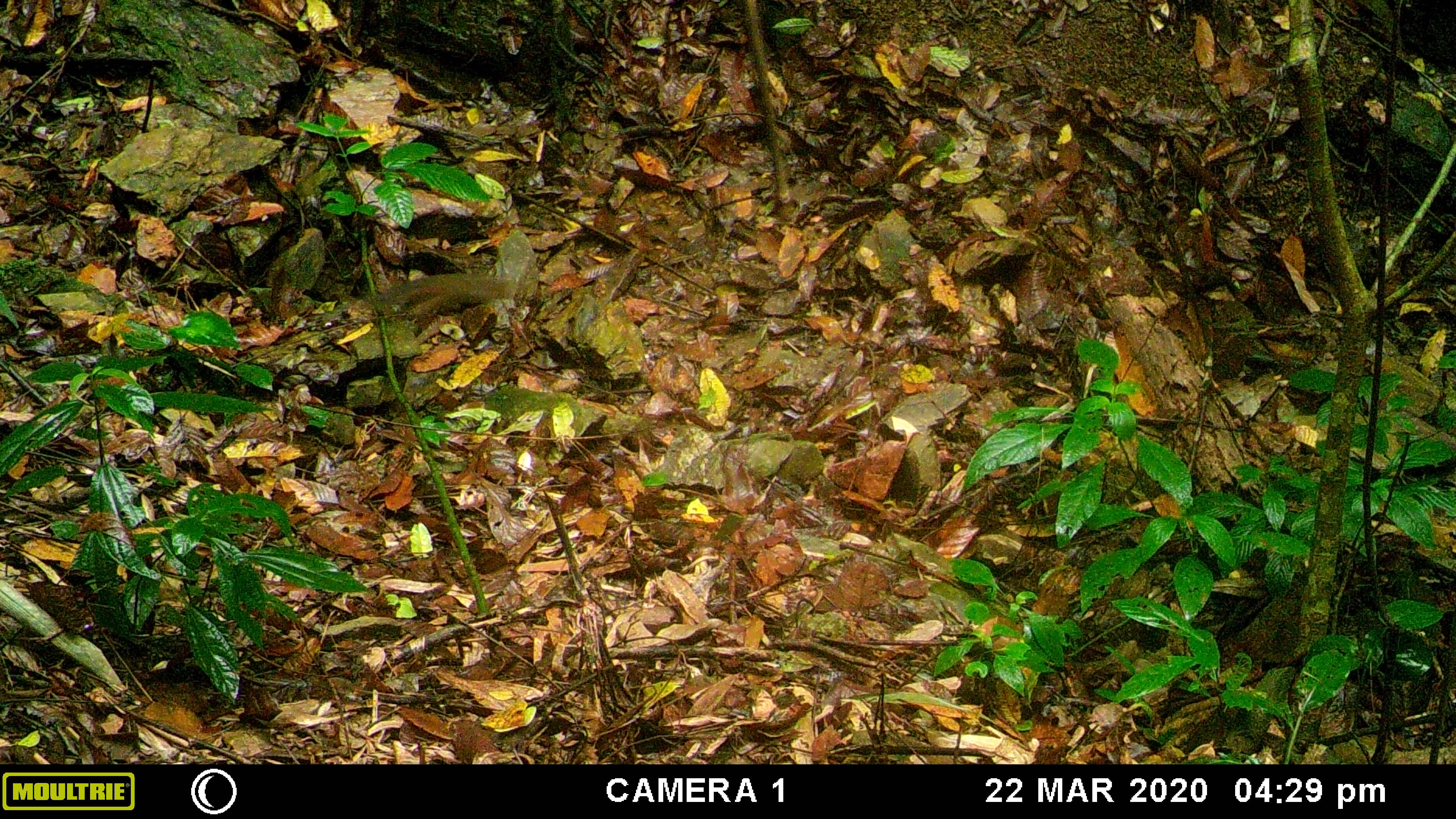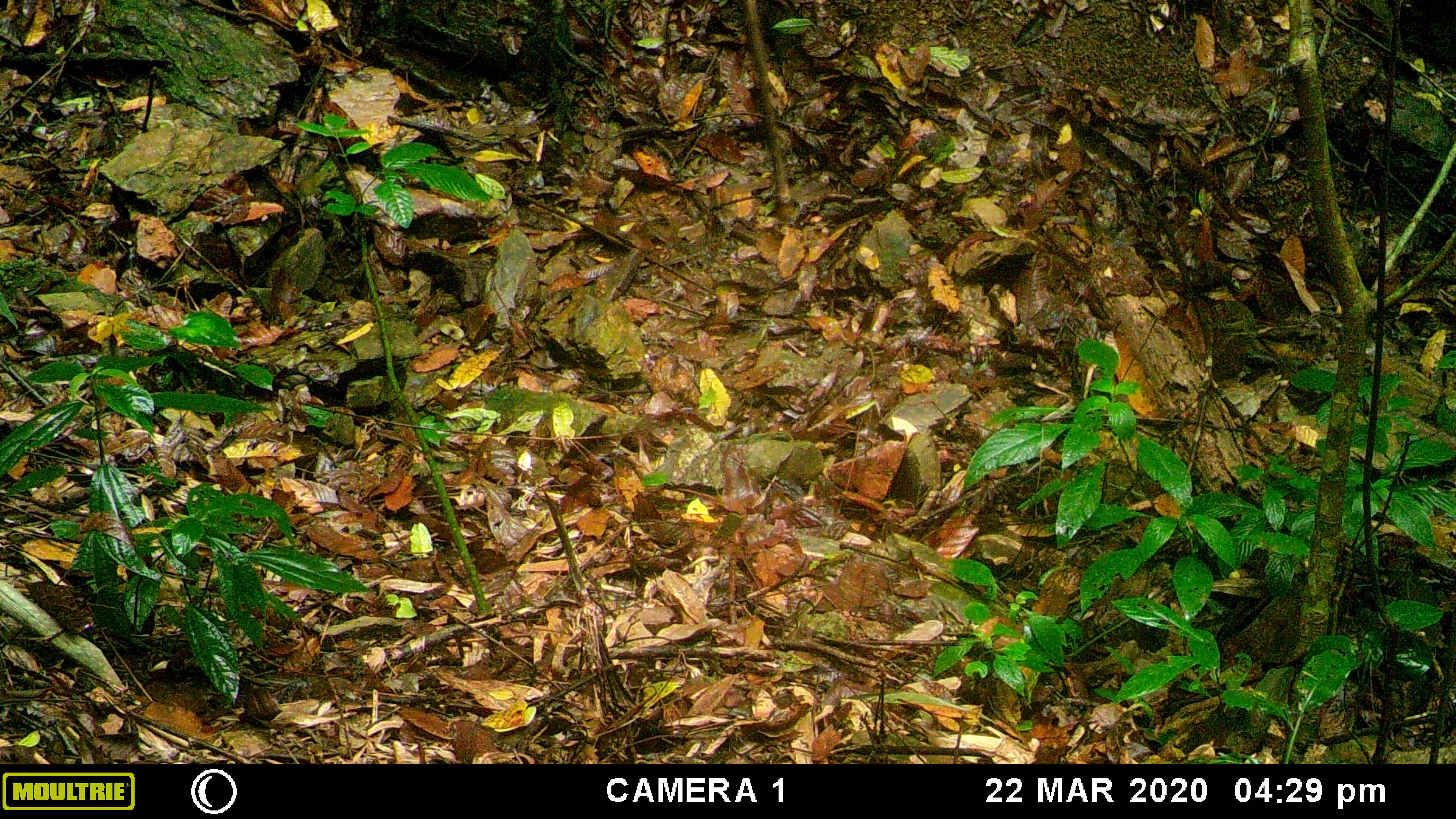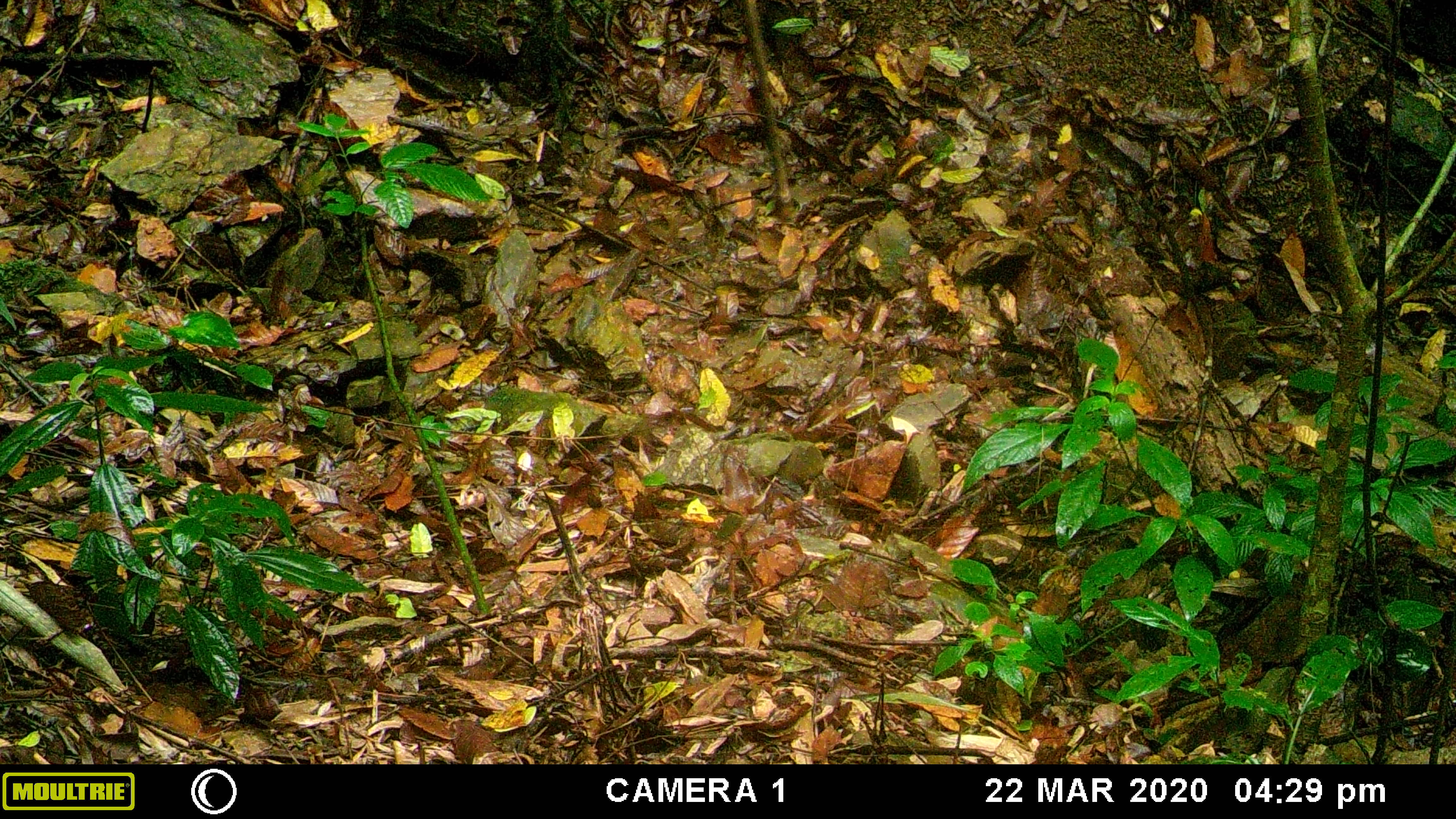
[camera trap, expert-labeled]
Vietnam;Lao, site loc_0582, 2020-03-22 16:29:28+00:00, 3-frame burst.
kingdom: Animalia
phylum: Chordata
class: Mammalia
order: Rodentia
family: Sciuridae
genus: Dremomys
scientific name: Dremomys rufigenis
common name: red-cheeked squirrel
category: red cheeked squirrel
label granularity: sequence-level